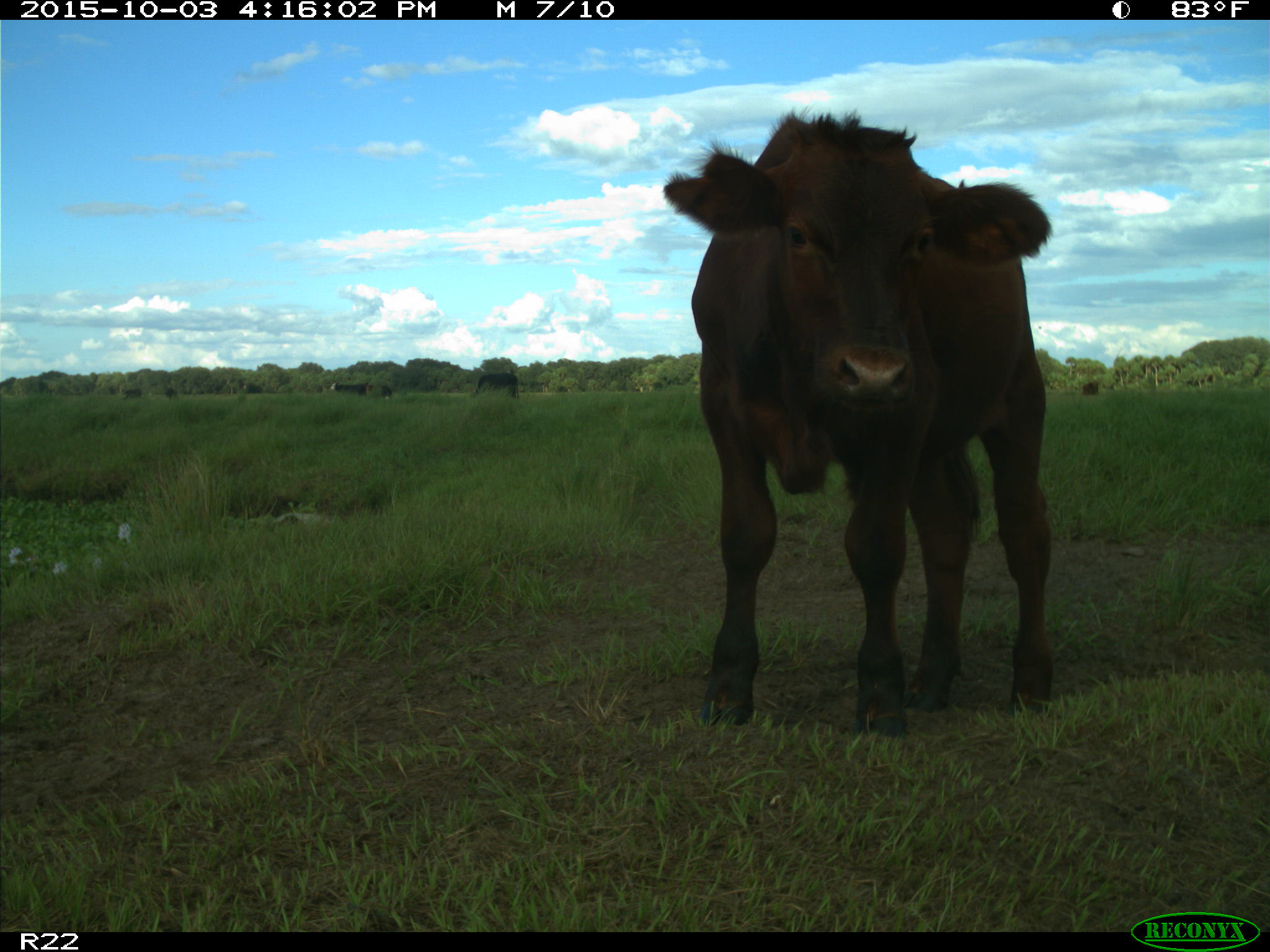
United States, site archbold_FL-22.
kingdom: Animalia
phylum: Chordata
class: Mammalia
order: Artiodactyla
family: Bovidae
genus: Bos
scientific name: Bos taurus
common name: domestic cow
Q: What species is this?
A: Bos taurus (domestic cow).